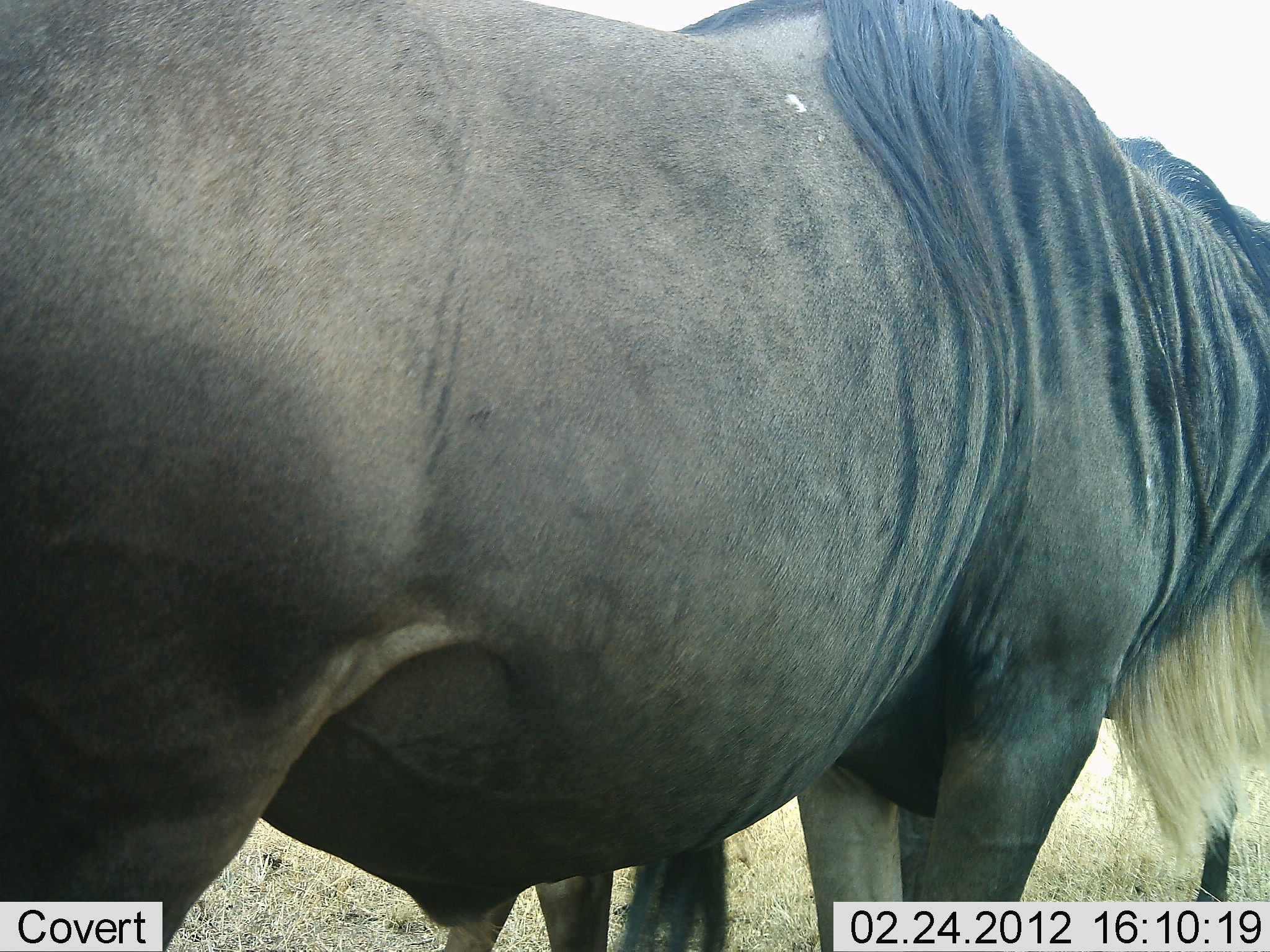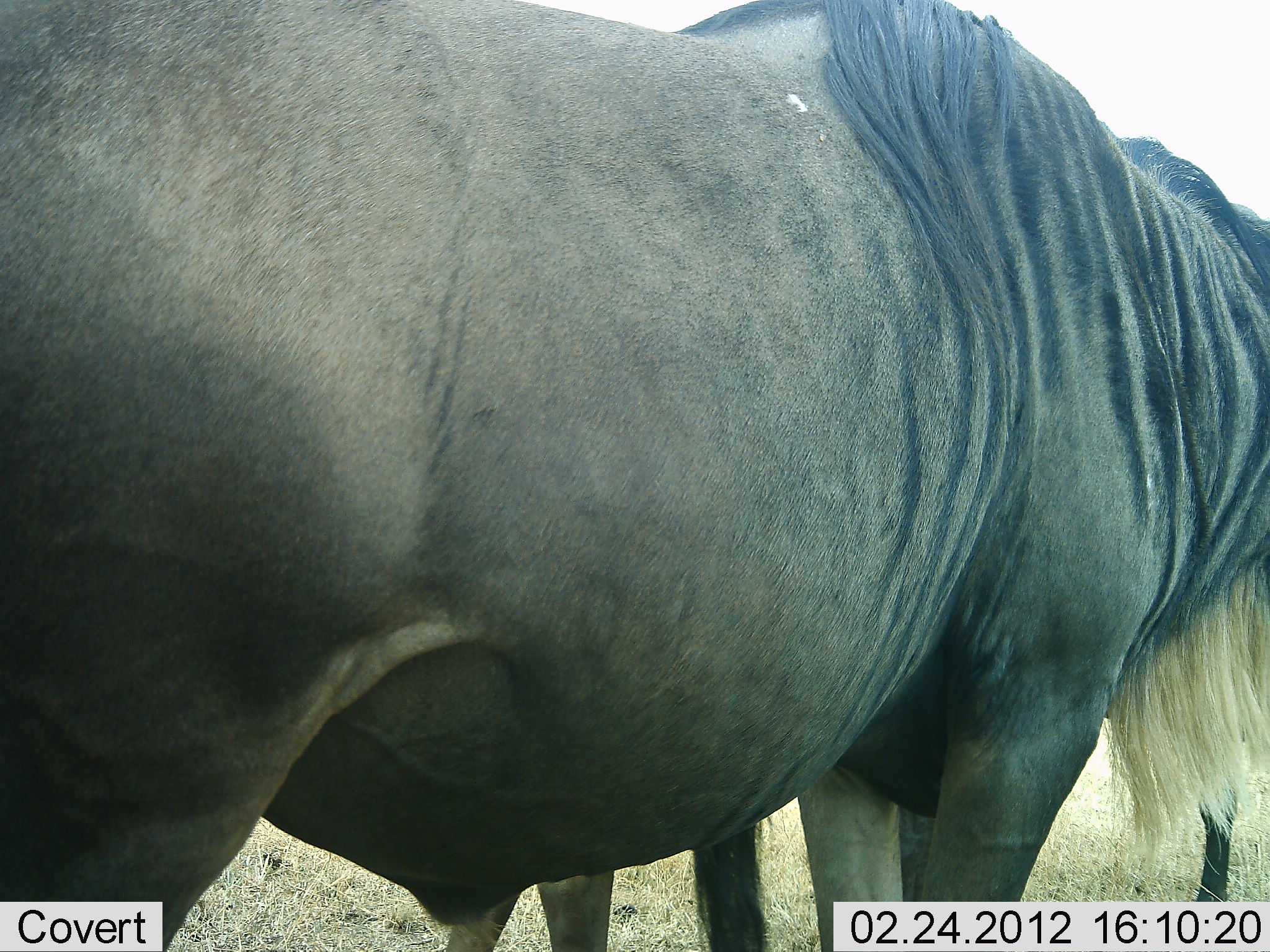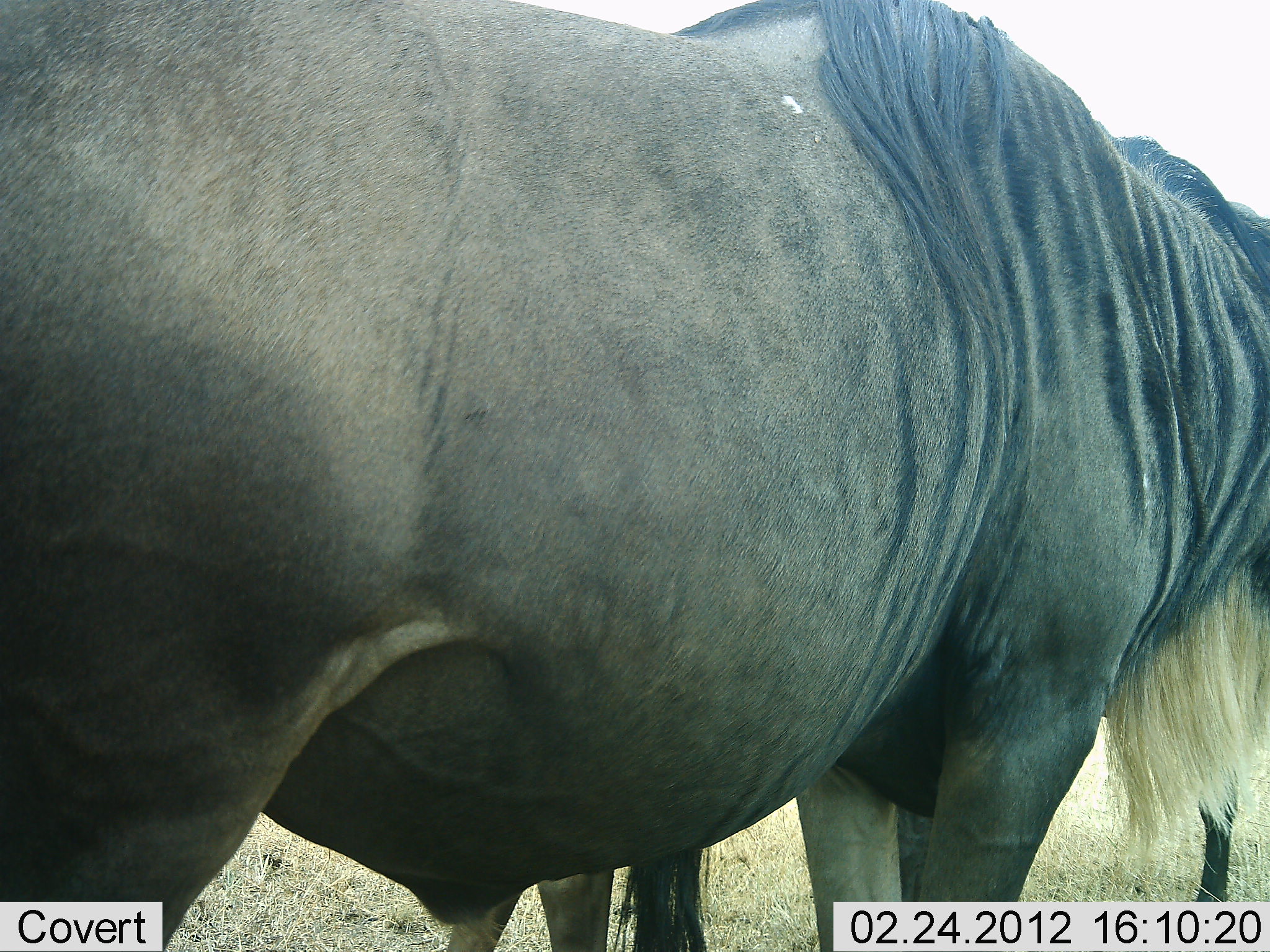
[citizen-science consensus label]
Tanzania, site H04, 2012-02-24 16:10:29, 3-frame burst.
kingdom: Animalia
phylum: Chordata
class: Mammalia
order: Artiodactyla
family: Bovidae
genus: Connochaetes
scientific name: Connochaetes taurinus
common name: blue wildebeest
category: wildebeest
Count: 2.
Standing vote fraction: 95%.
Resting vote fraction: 11%.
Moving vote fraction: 0%.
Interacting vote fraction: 5%.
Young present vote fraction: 0%.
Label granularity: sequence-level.